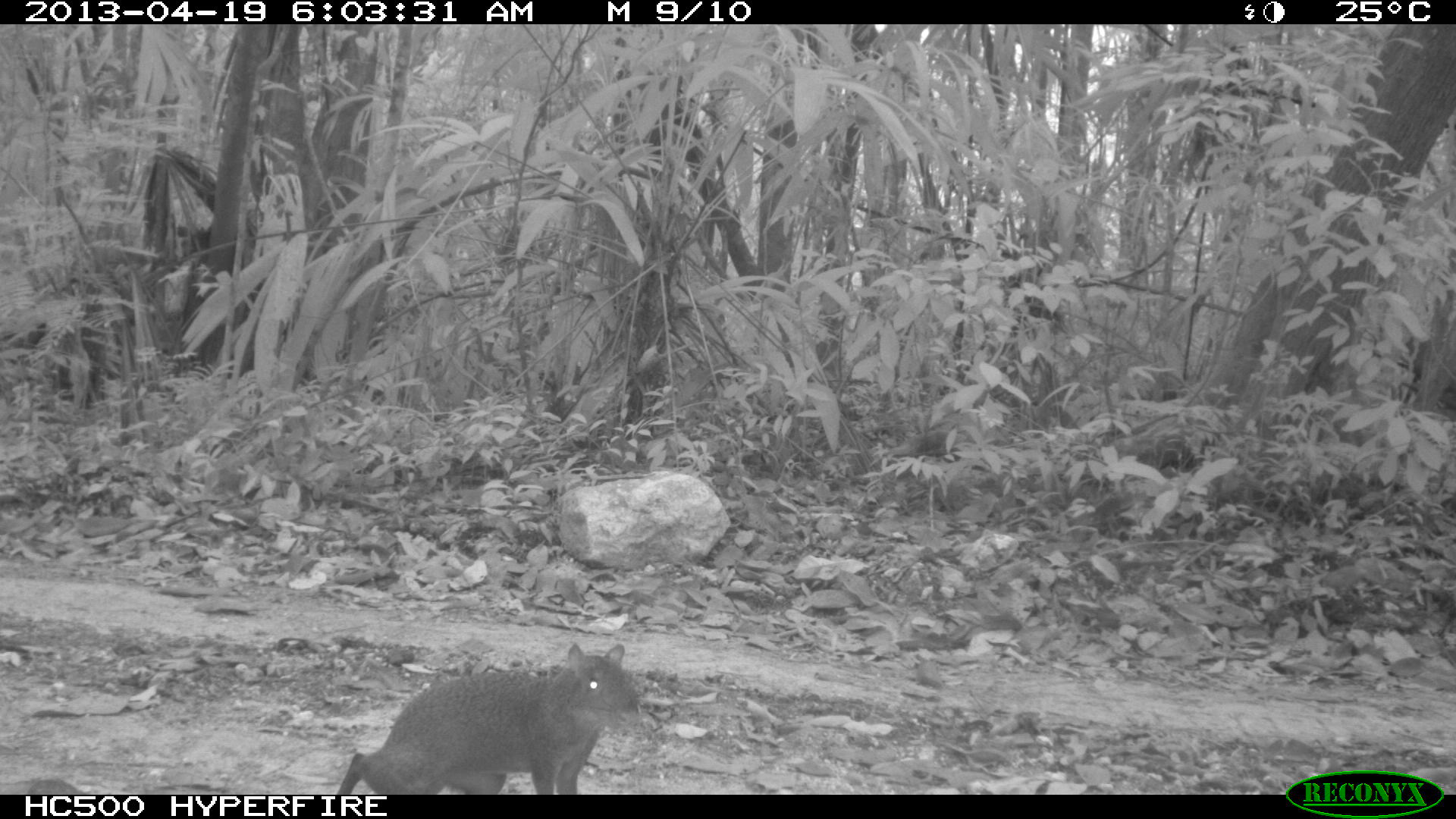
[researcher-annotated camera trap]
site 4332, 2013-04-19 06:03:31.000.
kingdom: Animalia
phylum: Chordata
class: Mammalia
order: Rodentia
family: Dasyproctidae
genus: Dasyprocta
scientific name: Dasyprocta punctata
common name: central american agouti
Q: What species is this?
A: Dasyprocta punctata (central american agouti).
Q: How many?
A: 1.